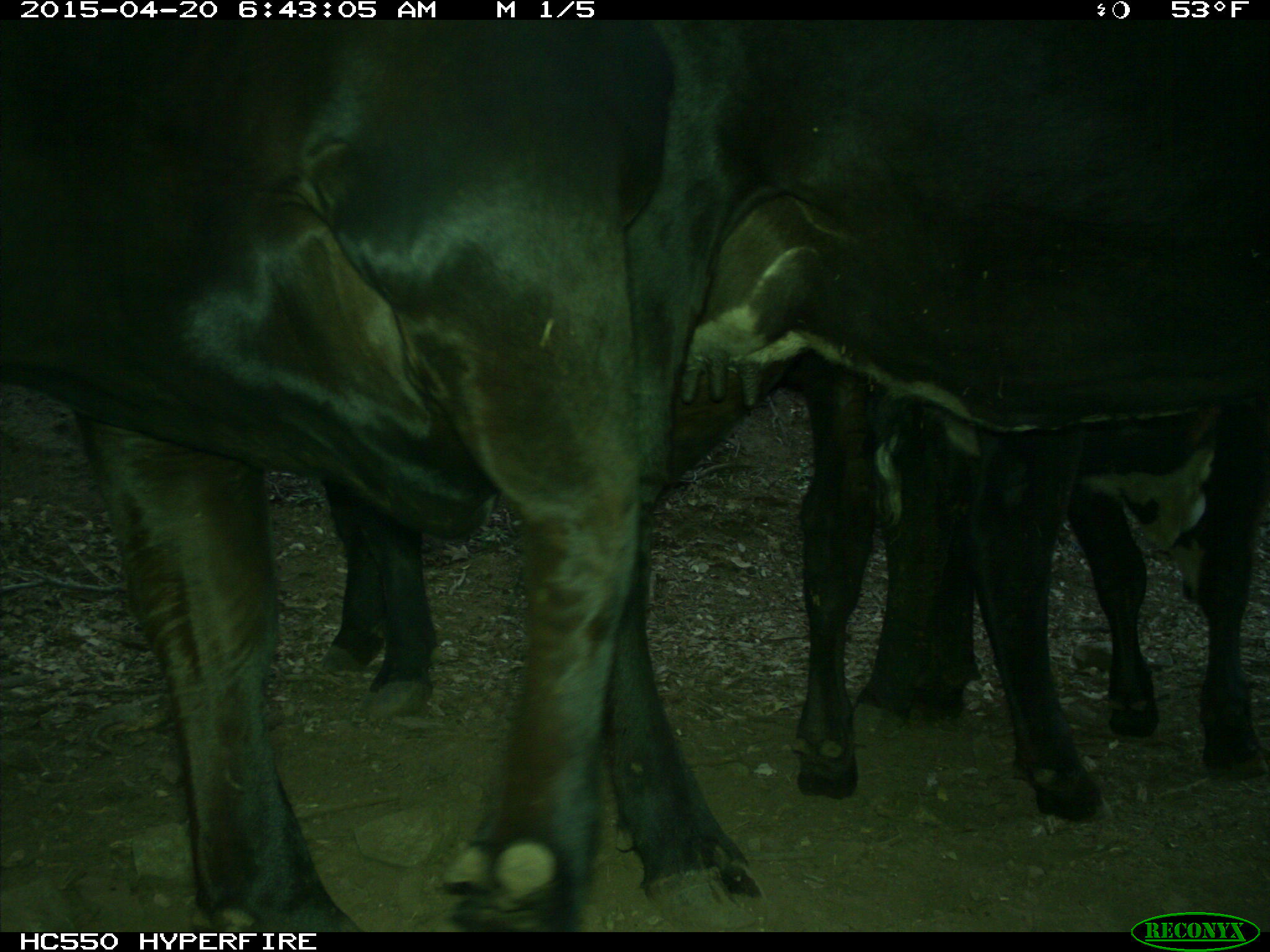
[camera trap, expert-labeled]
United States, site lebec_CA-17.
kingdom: Animalia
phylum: Chordata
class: Mammalia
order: Artiodactyla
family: Bovidae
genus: Bos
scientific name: Bos taurus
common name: domestic cow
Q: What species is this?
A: Bos taurus (domestic cow).